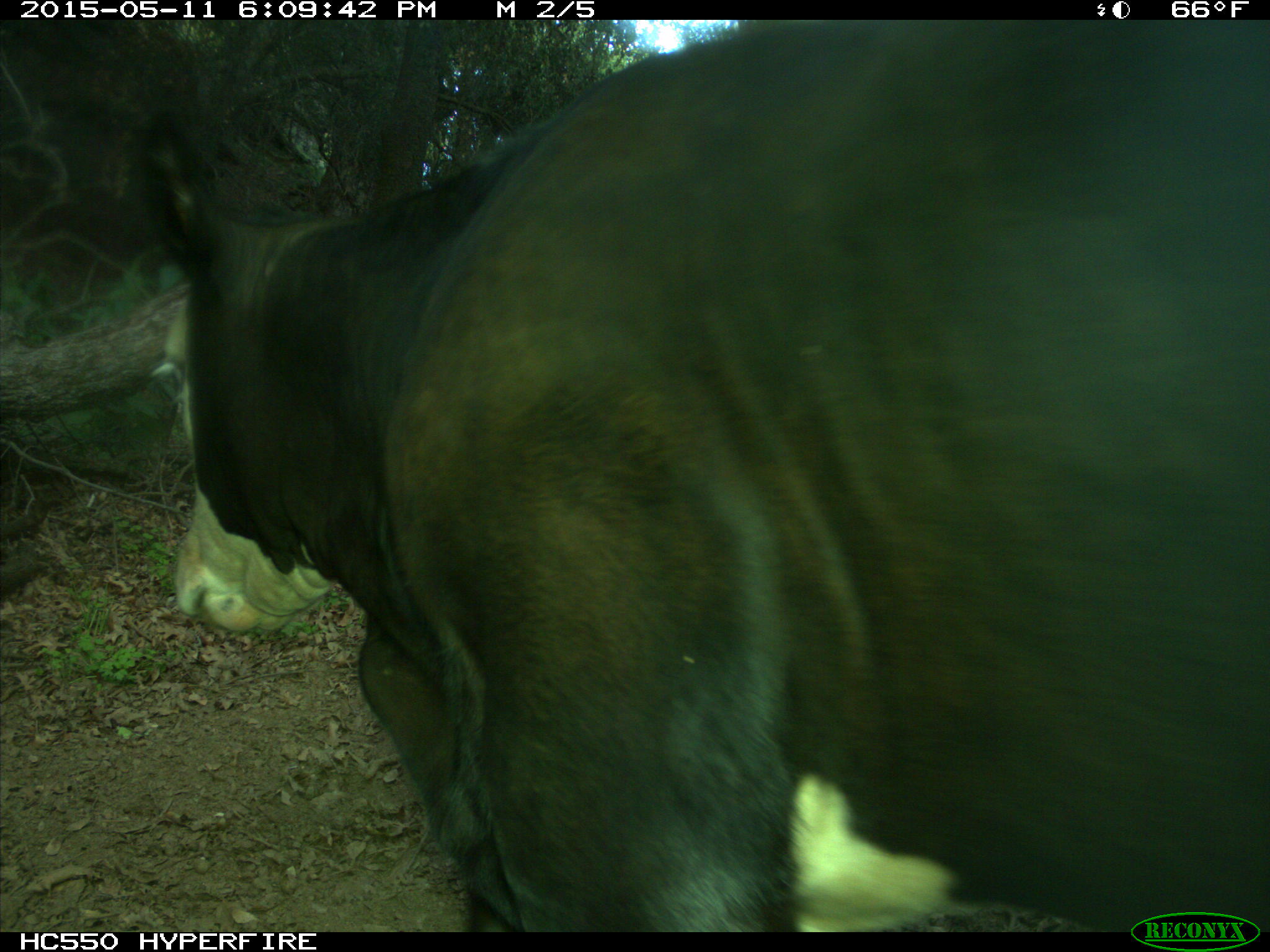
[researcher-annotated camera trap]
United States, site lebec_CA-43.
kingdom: Animalia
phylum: Chordata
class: Mammalia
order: Artiodactyla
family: Bovidae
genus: Bos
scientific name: Bos taurus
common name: domestic cow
Bos taurus (domestic cow).